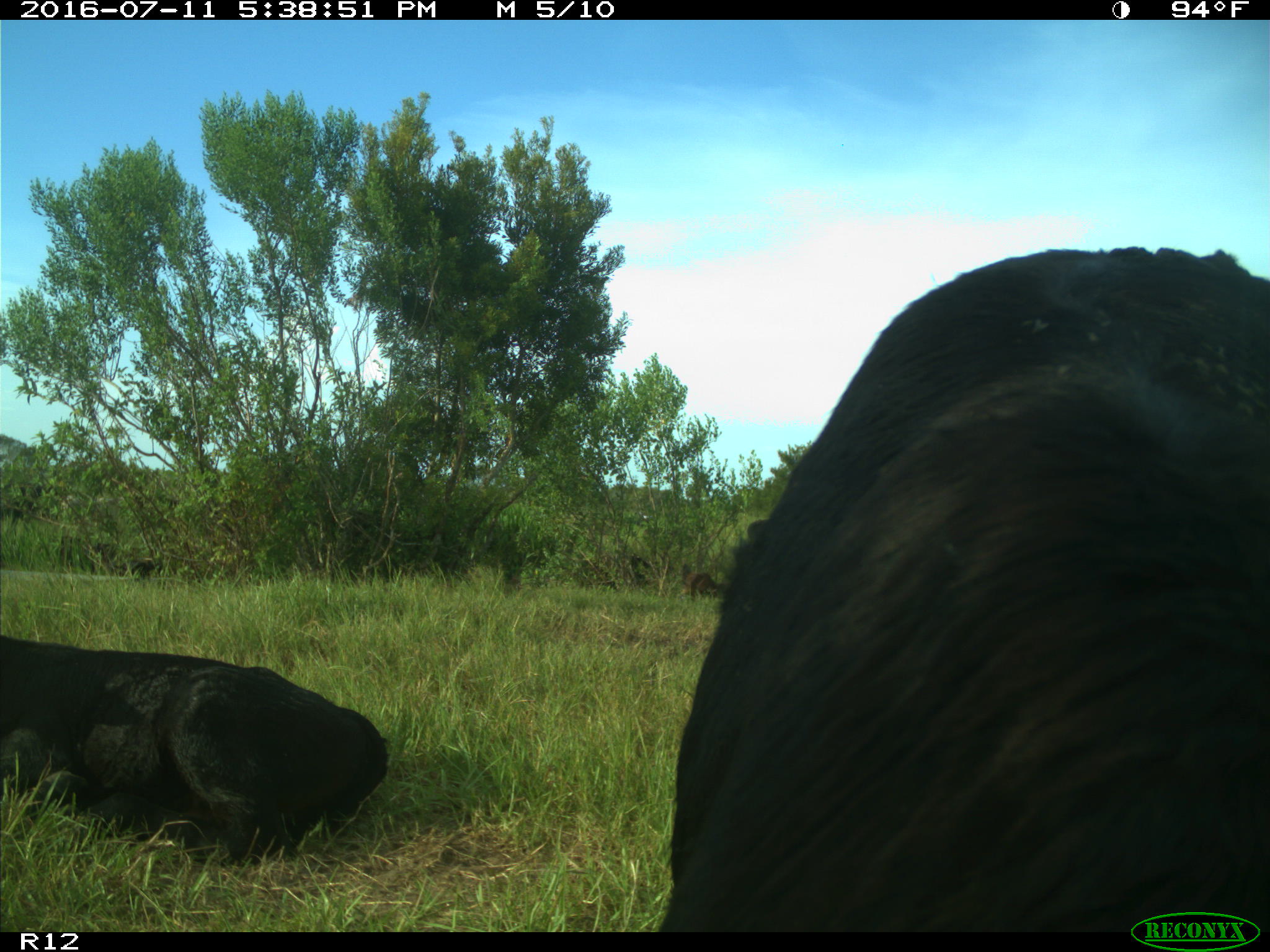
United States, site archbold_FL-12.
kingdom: Animalia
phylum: Chordata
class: Mammalia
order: Artiodactyla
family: Bovidae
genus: Bos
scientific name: Bos taurus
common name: domestic cow